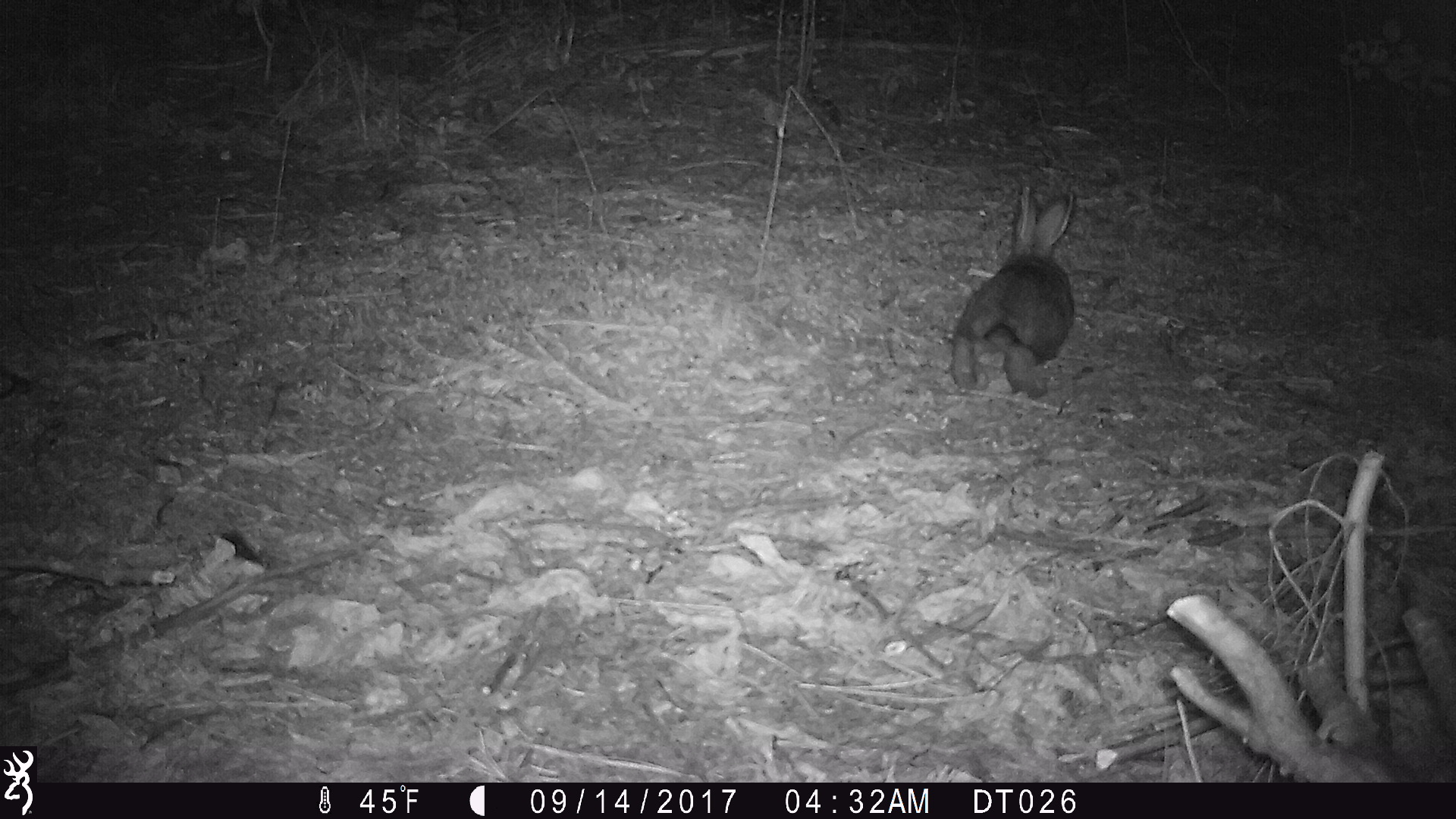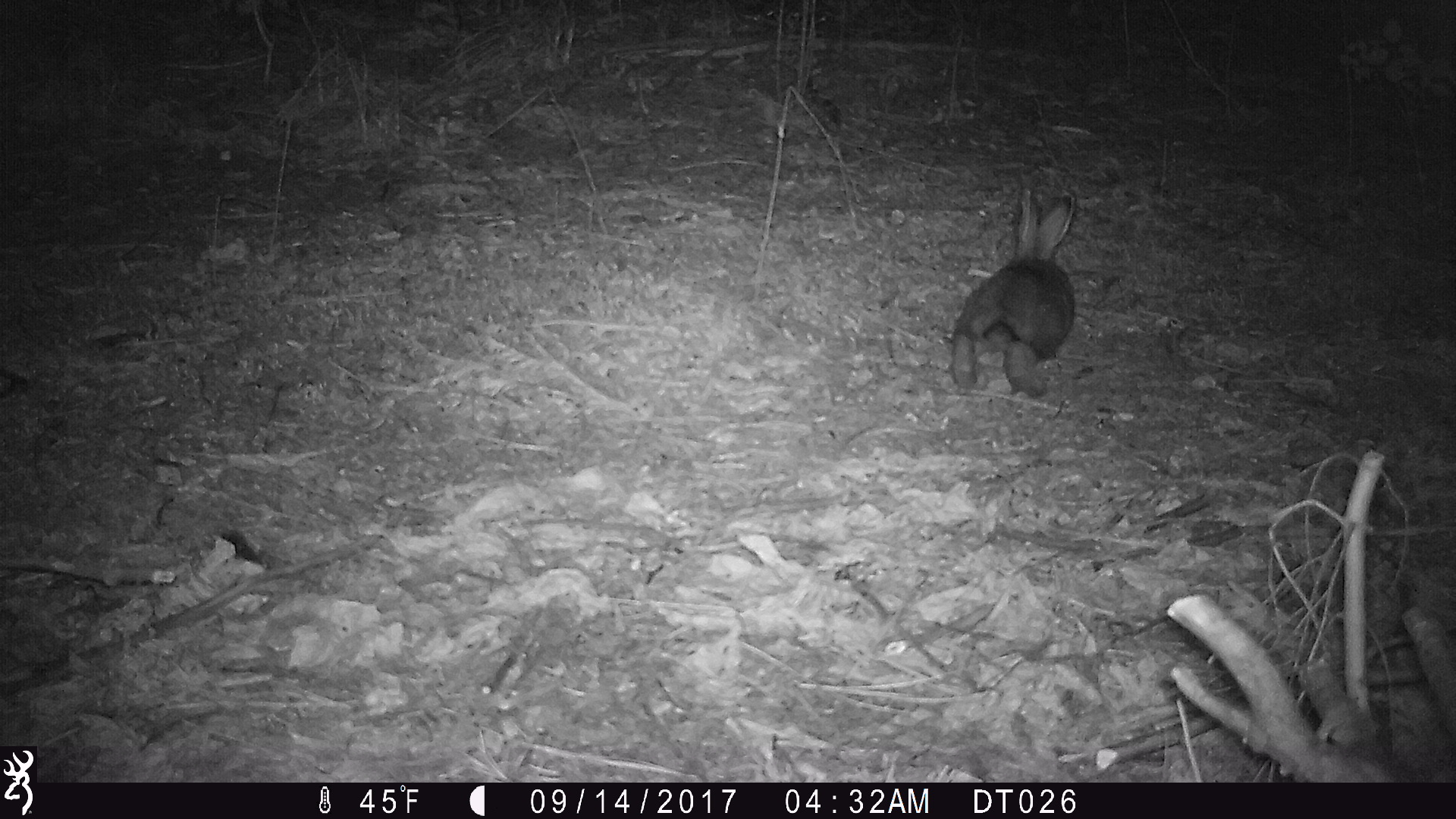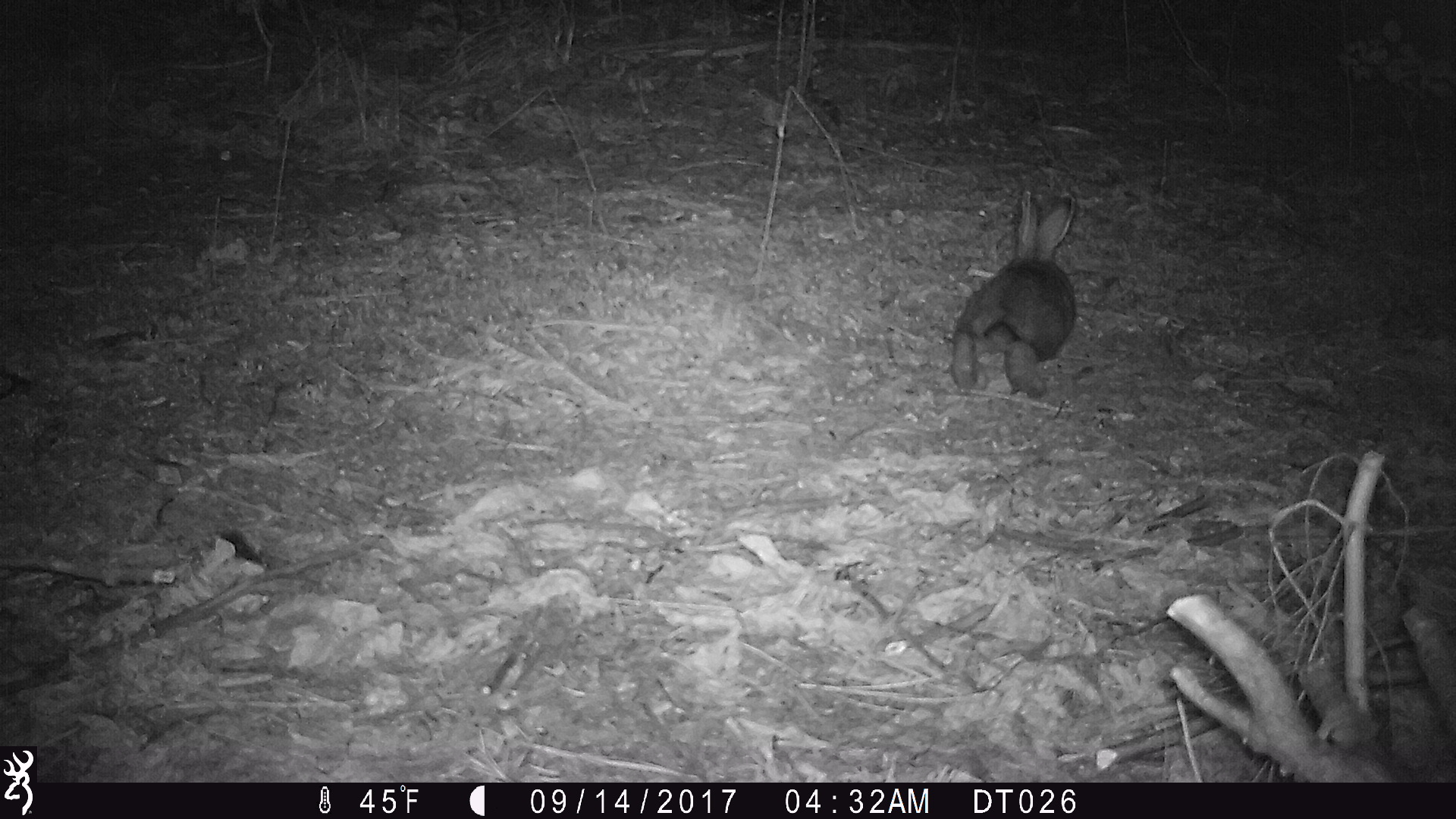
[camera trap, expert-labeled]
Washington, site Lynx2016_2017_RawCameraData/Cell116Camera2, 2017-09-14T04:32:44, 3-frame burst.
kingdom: Animalia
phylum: Chordata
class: Mammalia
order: Lagomorpha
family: Leporidae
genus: Lepus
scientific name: Lepus americanus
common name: snowshoe hare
Lepus americanus (snowshoe hare). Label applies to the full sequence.